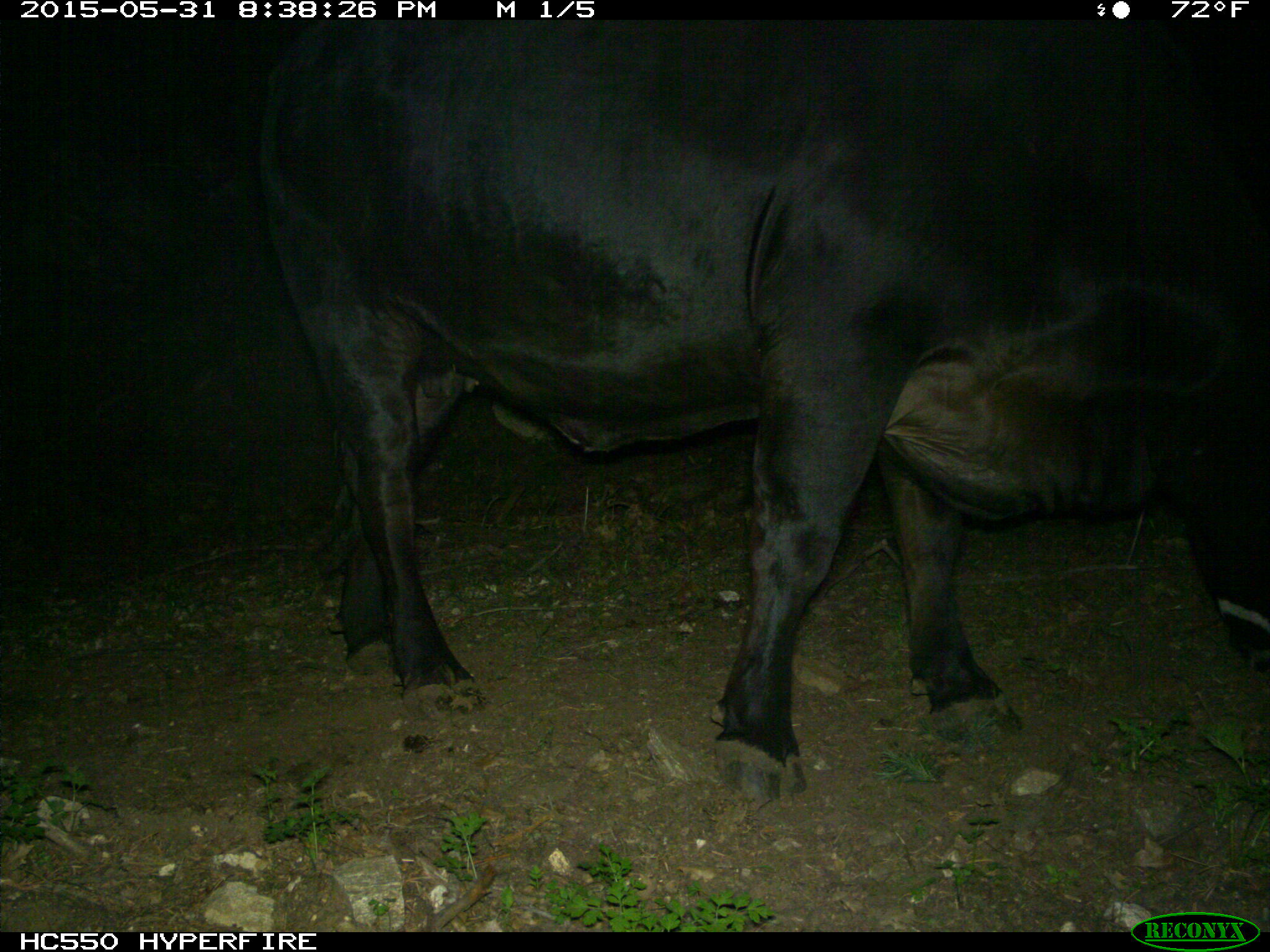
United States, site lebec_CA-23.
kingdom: Animalia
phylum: Chordata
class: Mammalia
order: Artiodactyla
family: Bovidae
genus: Bos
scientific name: Bos taurus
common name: domestic cow